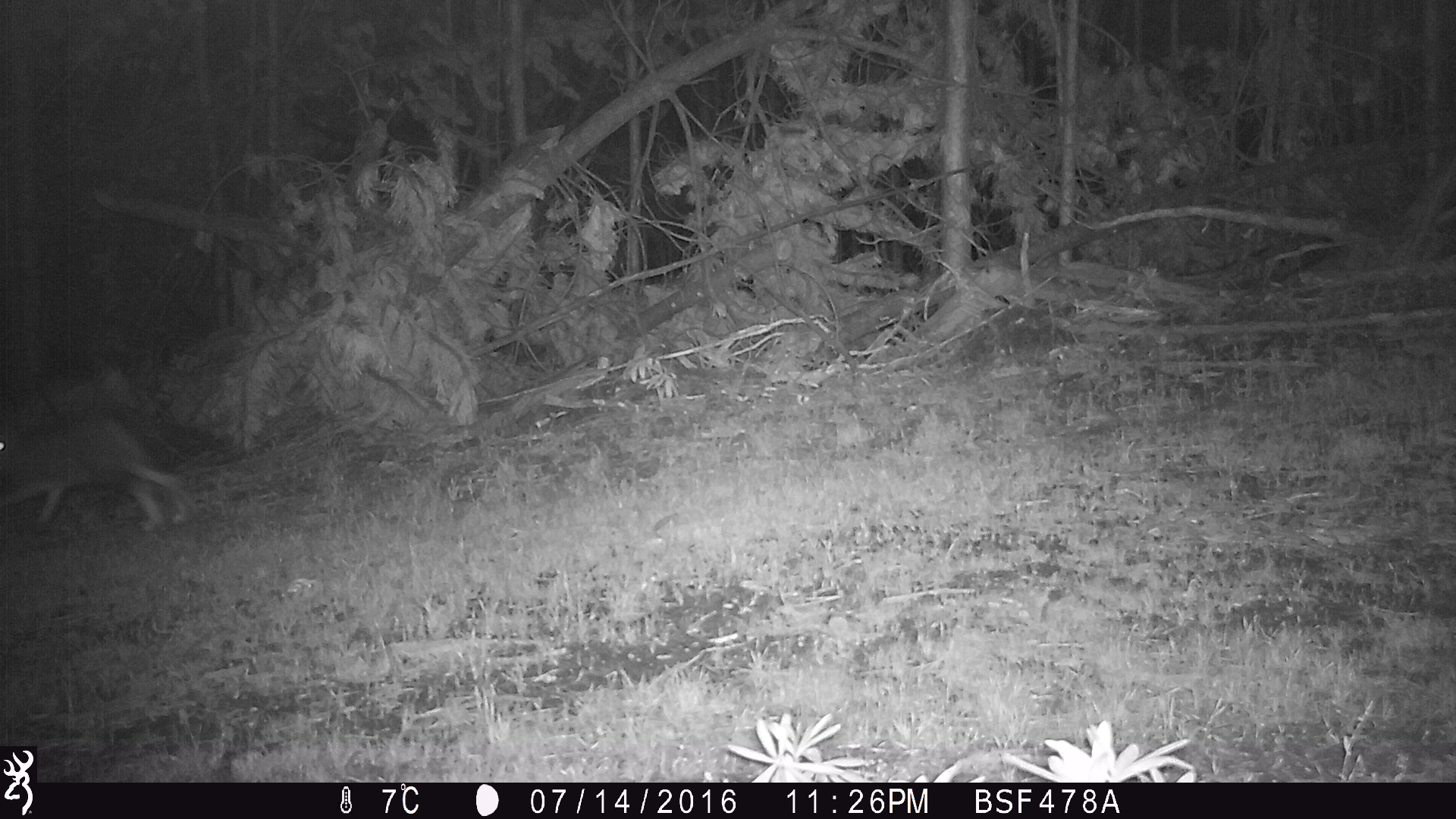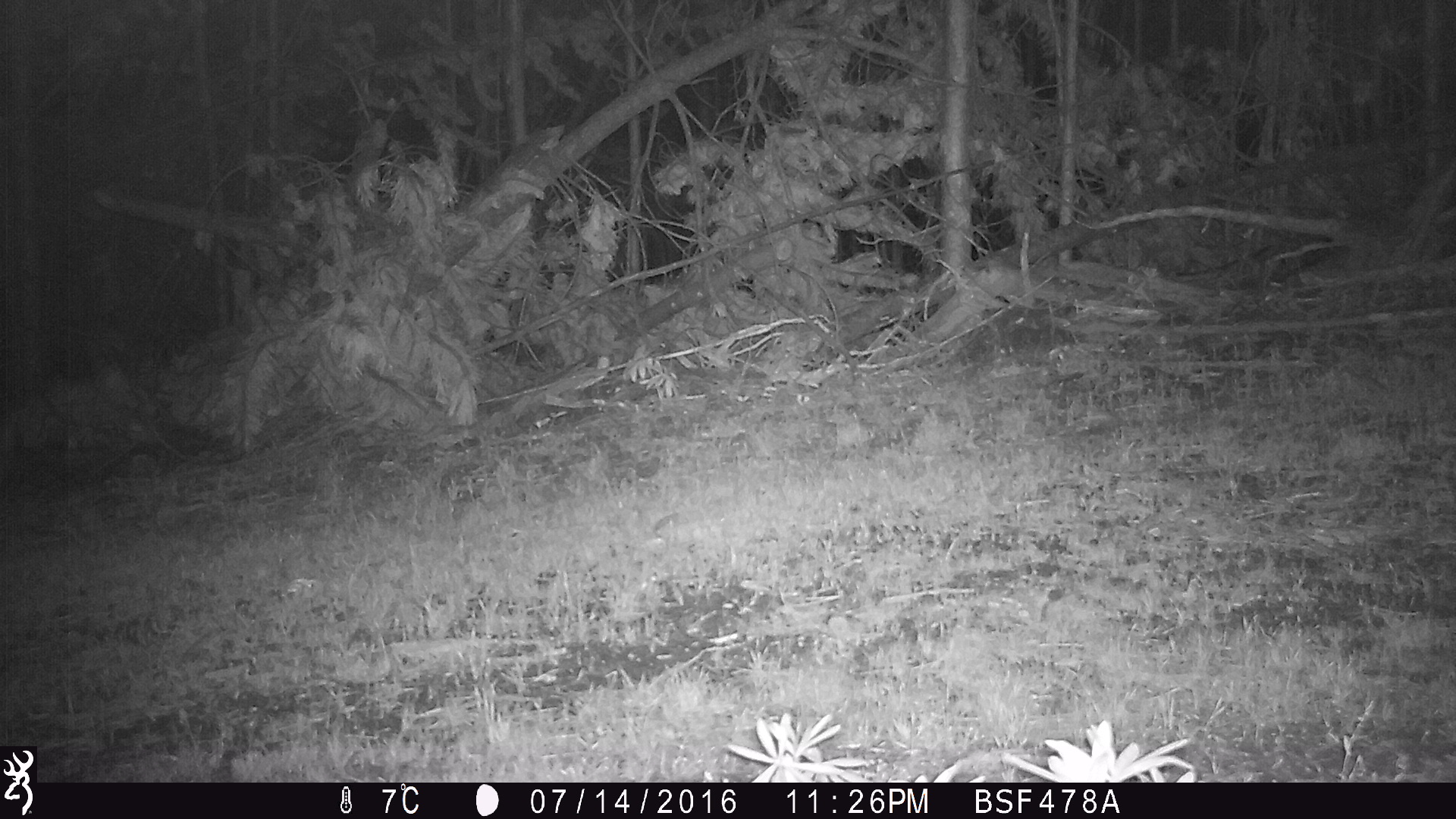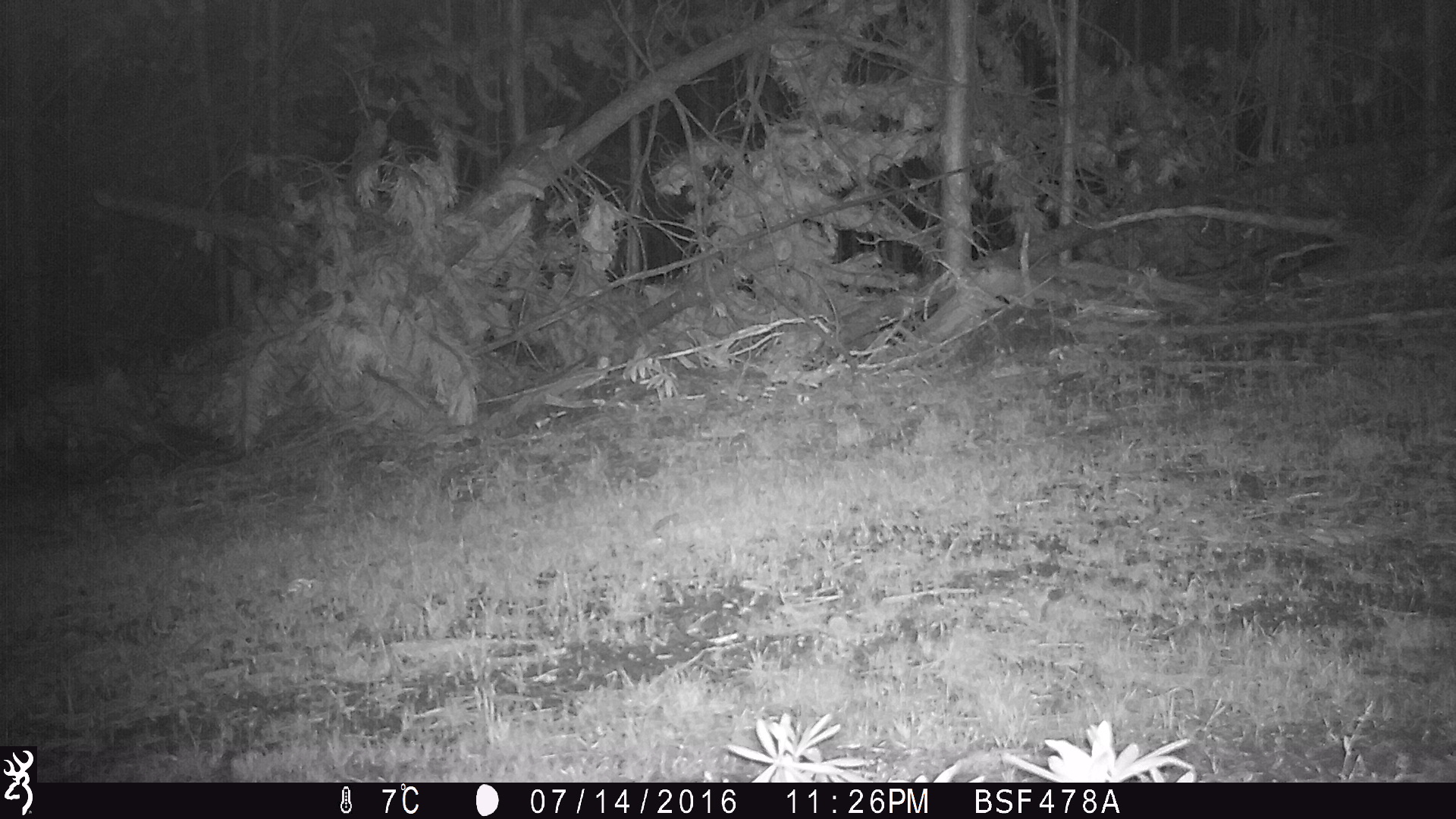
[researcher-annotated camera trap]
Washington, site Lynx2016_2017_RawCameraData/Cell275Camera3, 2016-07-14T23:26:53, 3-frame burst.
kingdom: Animalia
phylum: Chordata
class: Mammalia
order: Lagomorpha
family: Leporidae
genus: Lepus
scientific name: Lepus americanus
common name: snowshoe hare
Lepus americanus (snowshoe hare). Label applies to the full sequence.